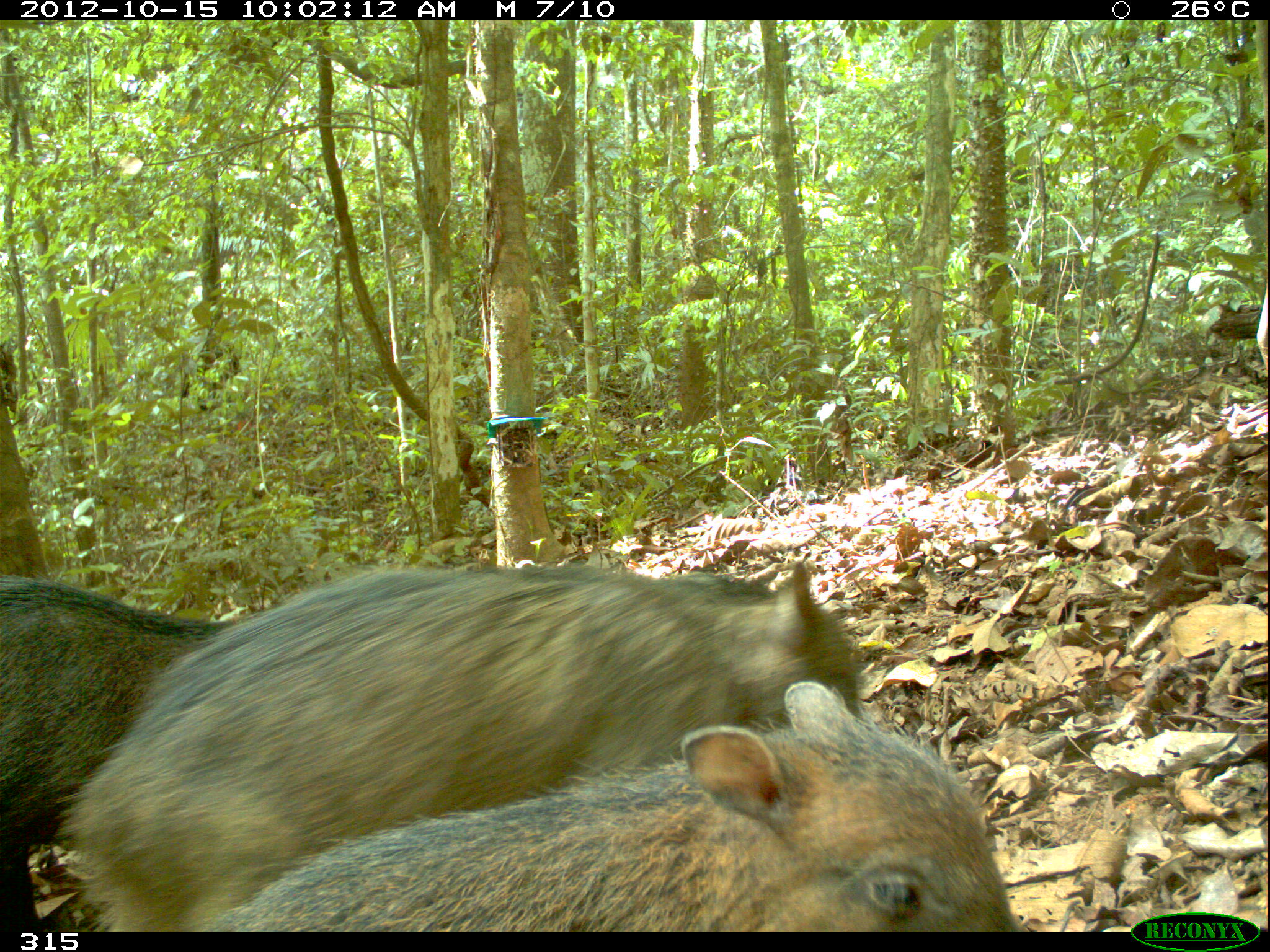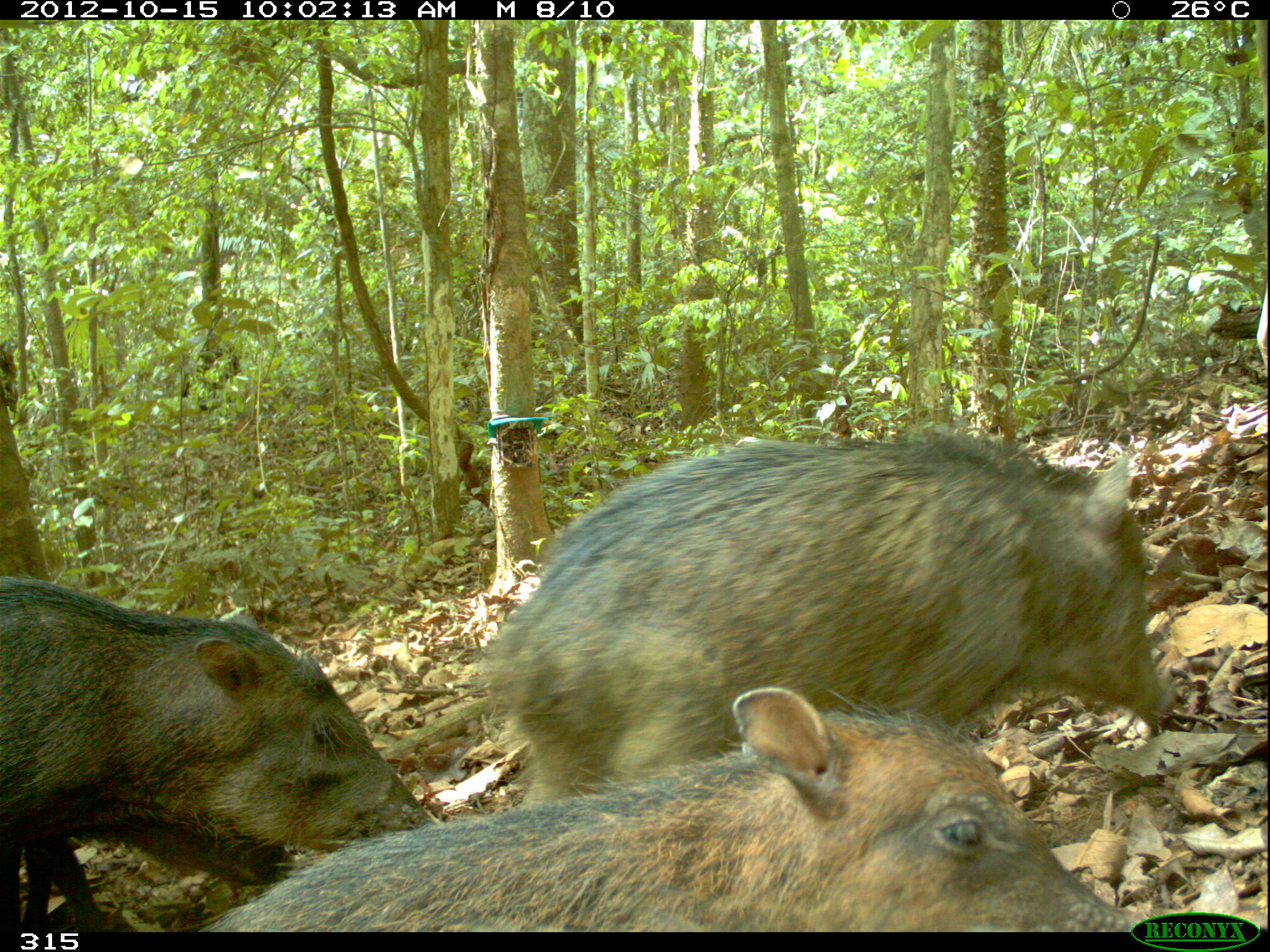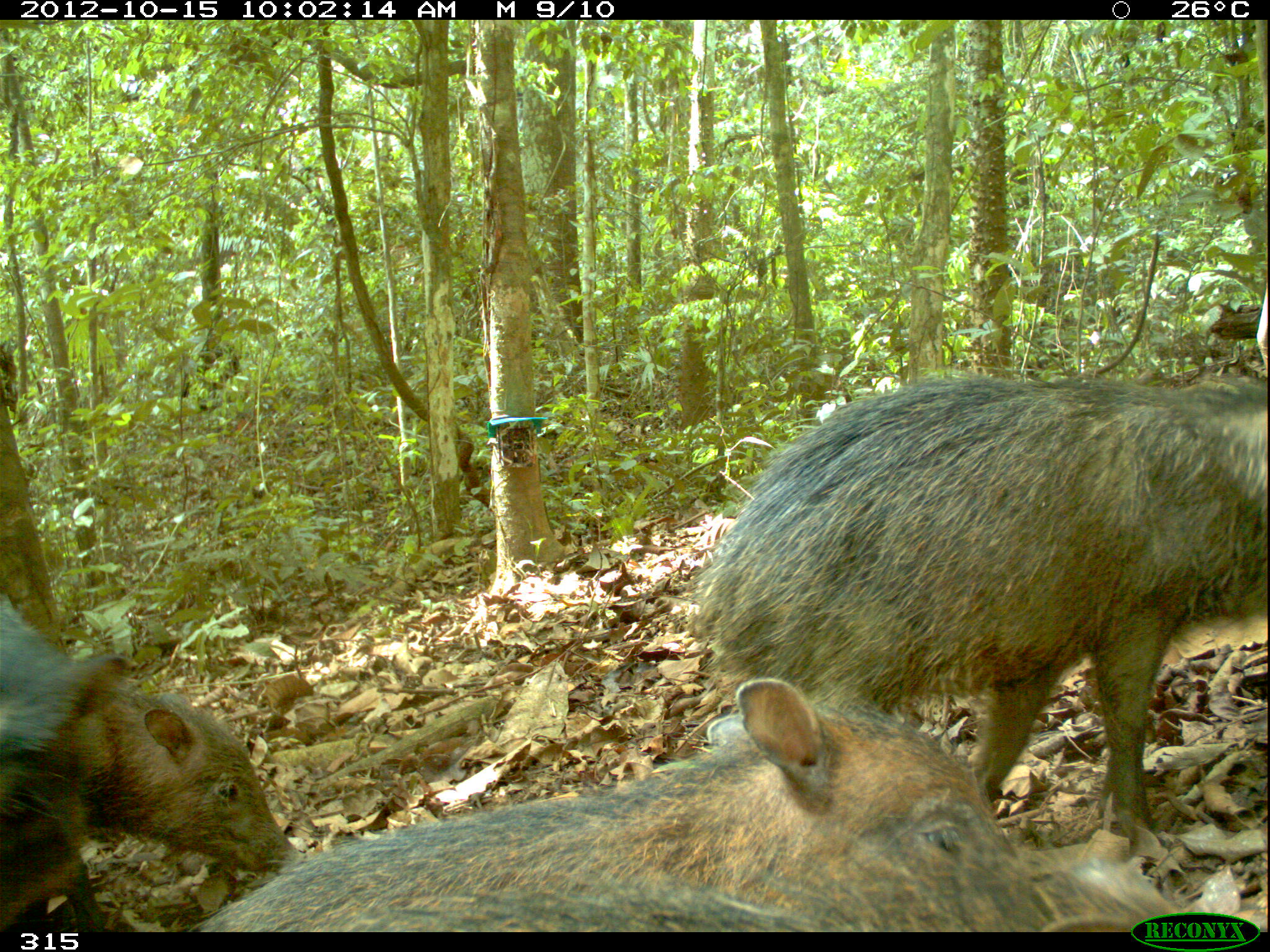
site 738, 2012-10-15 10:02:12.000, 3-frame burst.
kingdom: Animalia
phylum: Chordata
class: Mammalia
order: Artiodactyla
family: Tayassuidae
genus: Tayassu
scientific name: Tayassu pecari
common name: white-lipped peccary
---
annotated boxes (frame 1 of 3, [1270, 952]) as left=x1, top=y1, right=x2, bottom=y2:
tayassu pecari: left=55, top=560, right=861, bottom=933; left=199, top=678, right=1023, bottom=933; left=0, top=571, right=248, bottom=927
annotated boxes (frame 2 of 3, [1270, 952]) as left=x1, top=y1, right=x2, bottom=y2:
tayassu pecari: left=481, top=425, right=1181, bottom=814; left=193, top=682, right=1152, bottom=932; left=0, top=573, right=445, bottom=932; left=0, top=810, right=290, bottom=931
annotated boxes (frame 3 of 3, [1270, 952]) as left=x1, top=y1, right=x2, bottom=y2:
tayassu pecari: left=687, top=369, right=1265, bottom=845; left=180, top=674, right=1016, bottom=928; left=0, top=591, right=298, bottom=882; left=345, top=858, right=1186, bottom=932; left=1, top=594, right=129, bottom=931